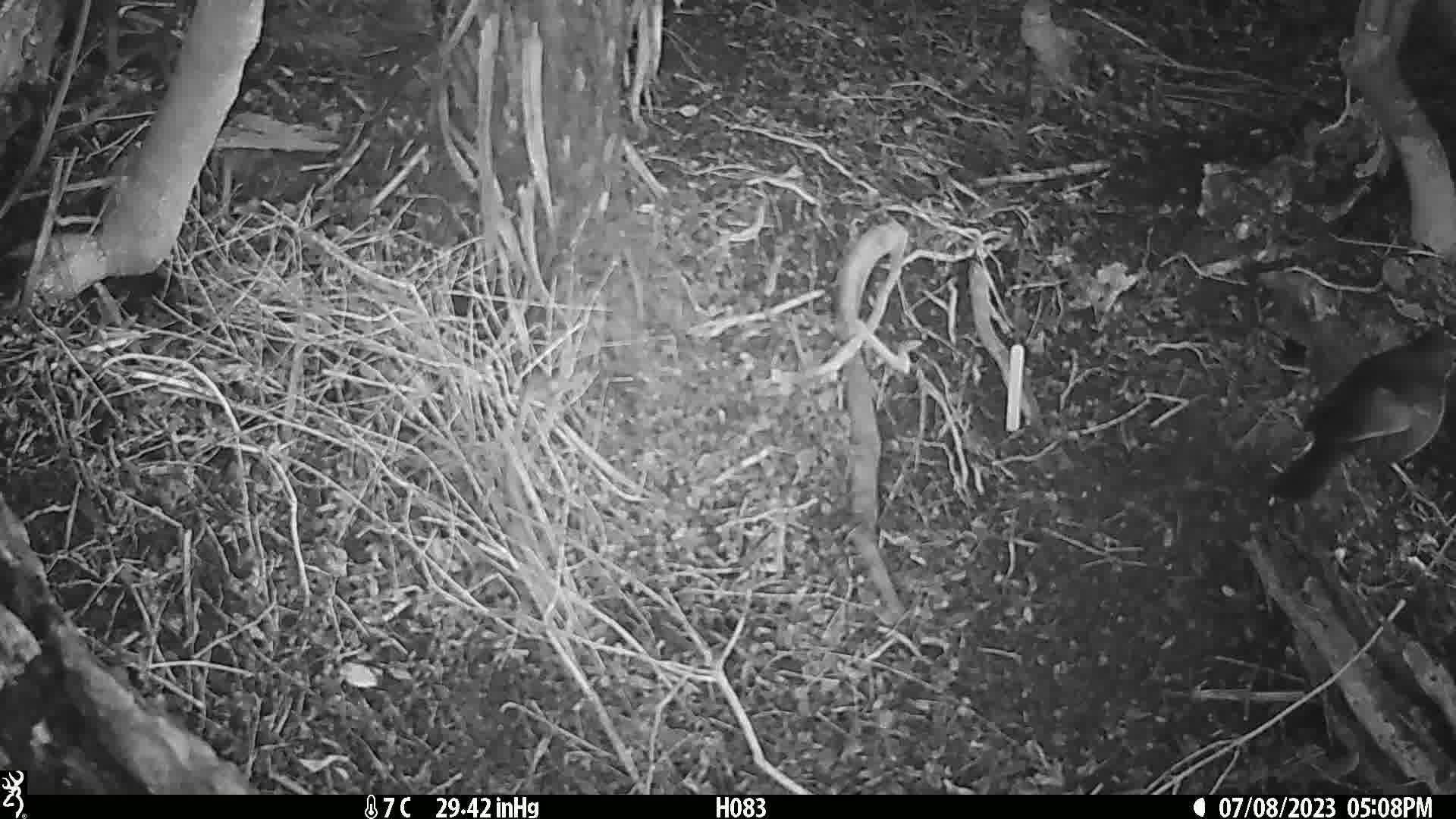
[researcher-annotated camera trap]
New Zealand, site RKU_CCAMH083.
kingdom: Animalia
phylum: Chordata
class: Aves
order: Passeriformes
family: Turdidae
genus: Turdus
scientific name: Turdus merula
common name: eurasian blackbird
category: blackbird